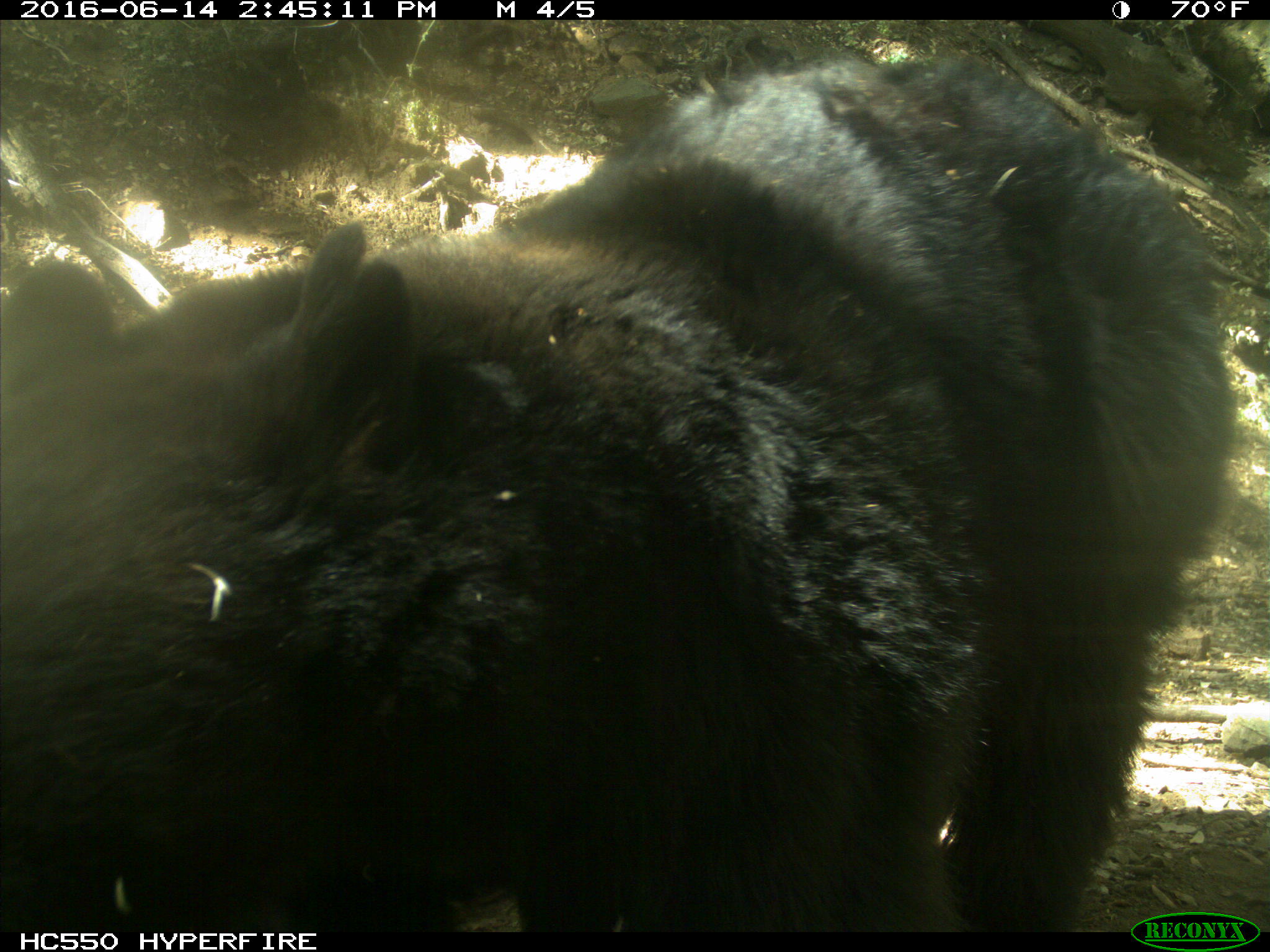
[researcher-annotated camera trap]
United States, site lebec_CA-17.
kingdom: Animalia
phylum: Chordata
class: Mammalia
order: Carnivora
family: Ursidae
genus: Ursus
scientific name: Ursus americanus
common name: american black bear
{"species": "Ursus americanus (american black bear)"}